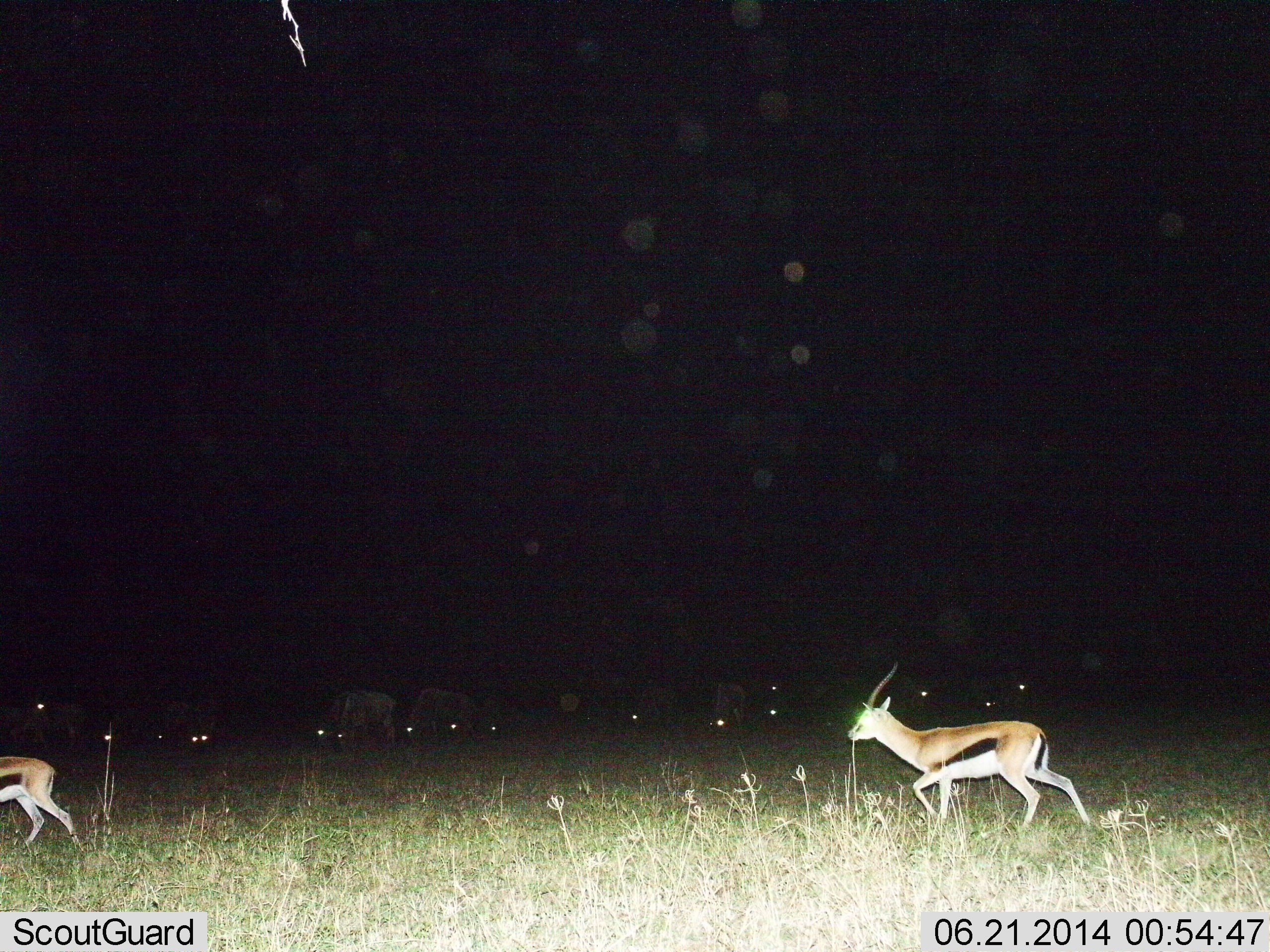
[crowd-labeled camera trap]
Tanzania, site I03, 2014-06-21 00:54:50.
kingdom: Animalia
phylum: Chordata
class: Mammalia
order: Artiodactyla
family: Bovidae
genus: Eudorcas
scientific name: Eudorcas thomsonii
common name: thomson's gazelle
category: gazellethomsons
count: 2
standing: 6%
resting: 0%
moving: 94%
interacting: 0%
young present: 0%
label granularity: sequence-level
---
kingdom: Animalia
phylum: Chordata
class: Mammalia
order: Artiodactyla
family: Bovidae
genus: Connochaetes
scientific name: Connochaetes taurinus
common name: blue wildebeest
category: wildebeest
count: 11-50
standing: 20%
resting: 0%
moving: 0%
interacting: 0%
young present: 0%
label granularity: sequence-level